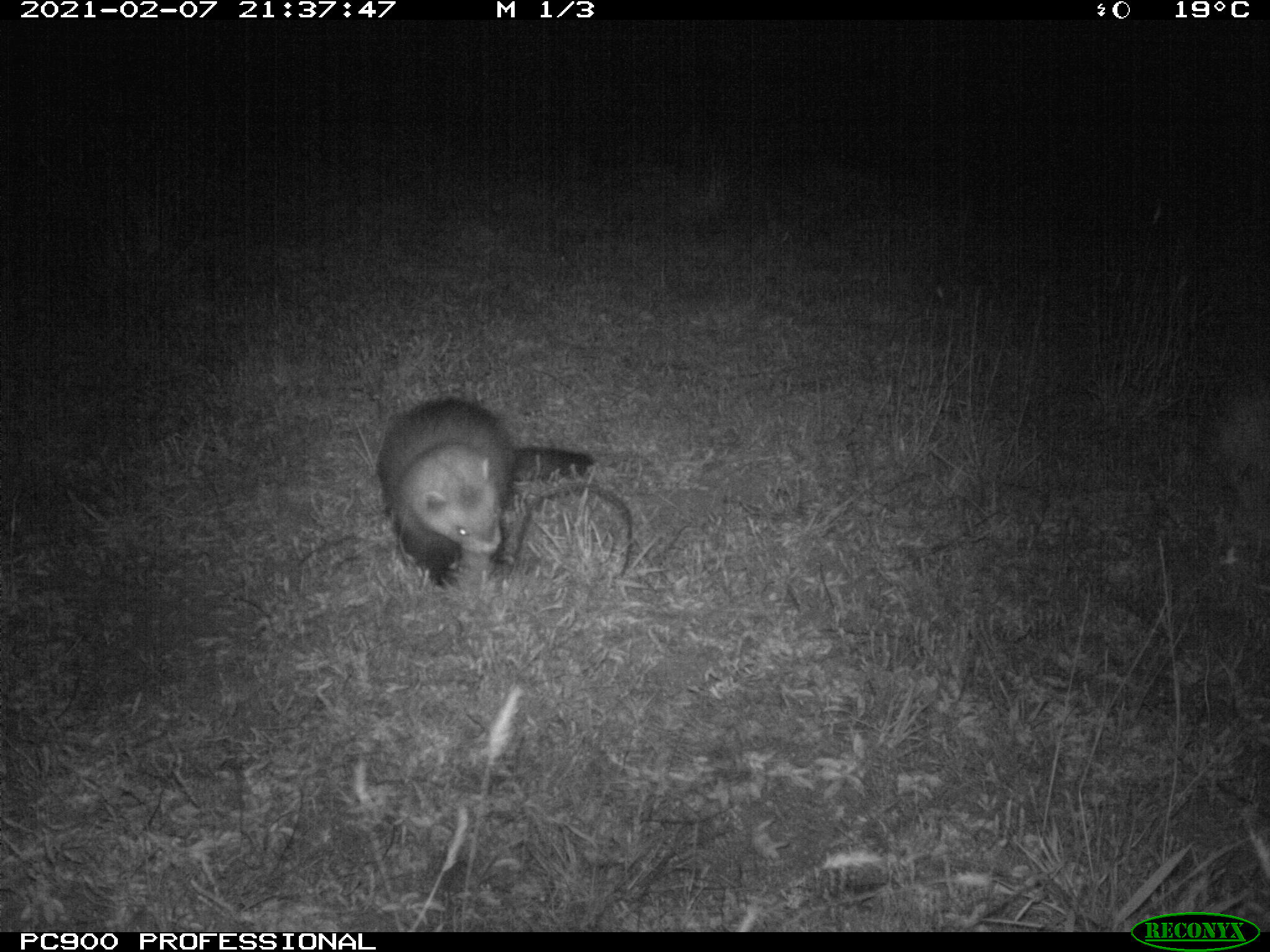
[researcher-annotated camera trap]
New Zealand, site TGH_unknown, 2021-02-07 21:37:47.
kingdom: Animalia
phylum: Chordata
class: Mammalia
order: Carnivora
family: Mustelidae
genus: Mustela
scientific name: Mustela furo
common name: ferret